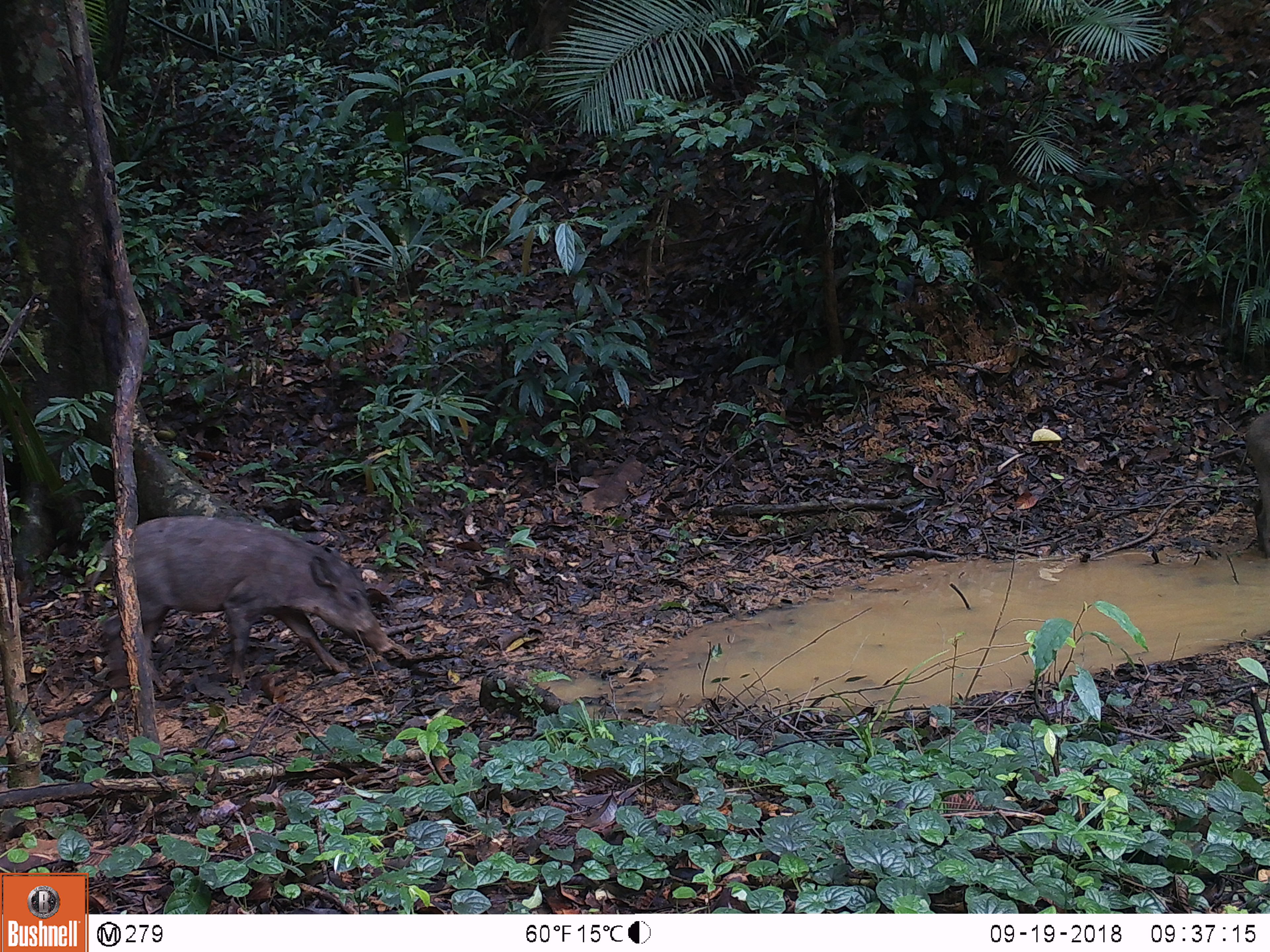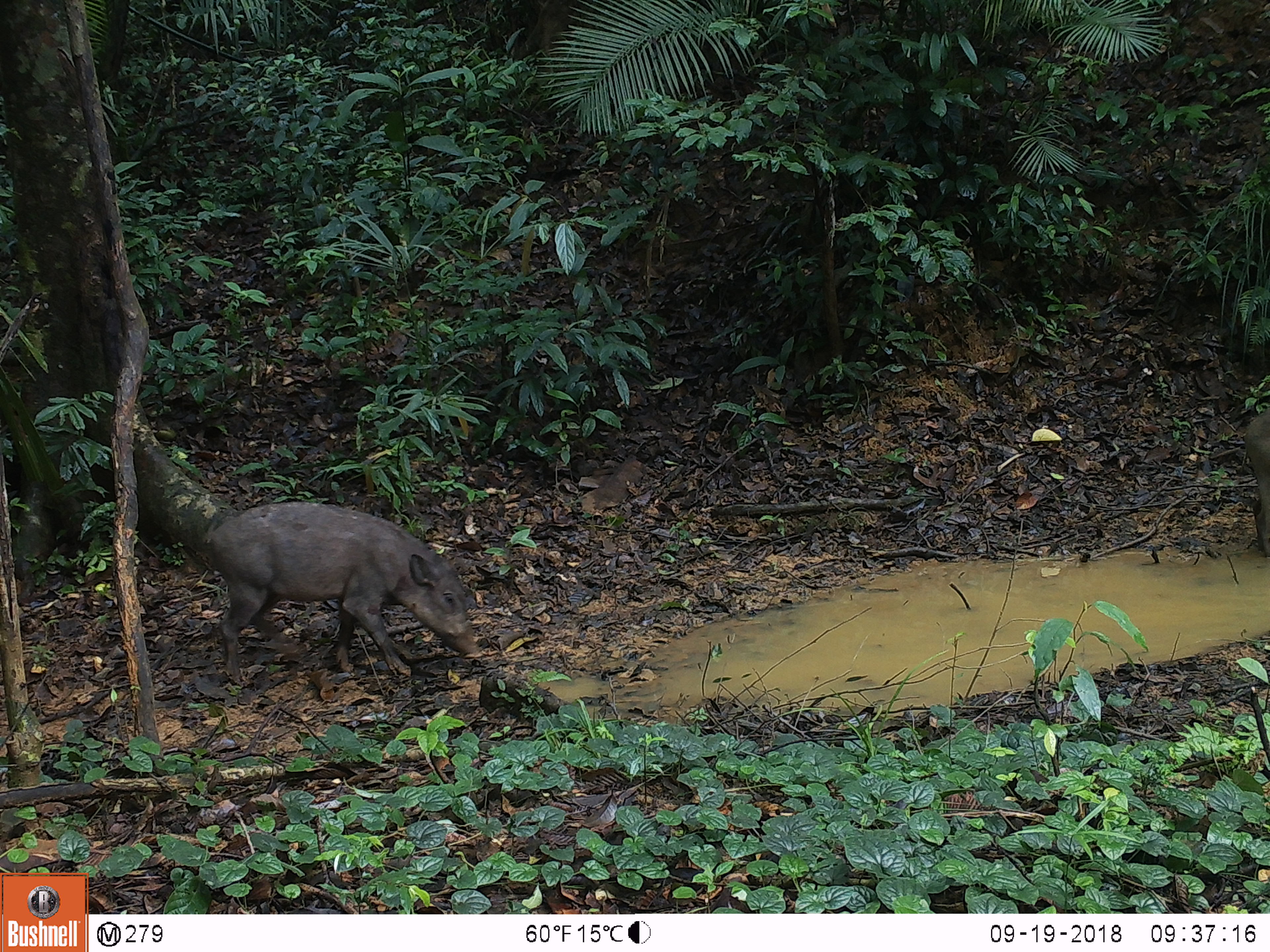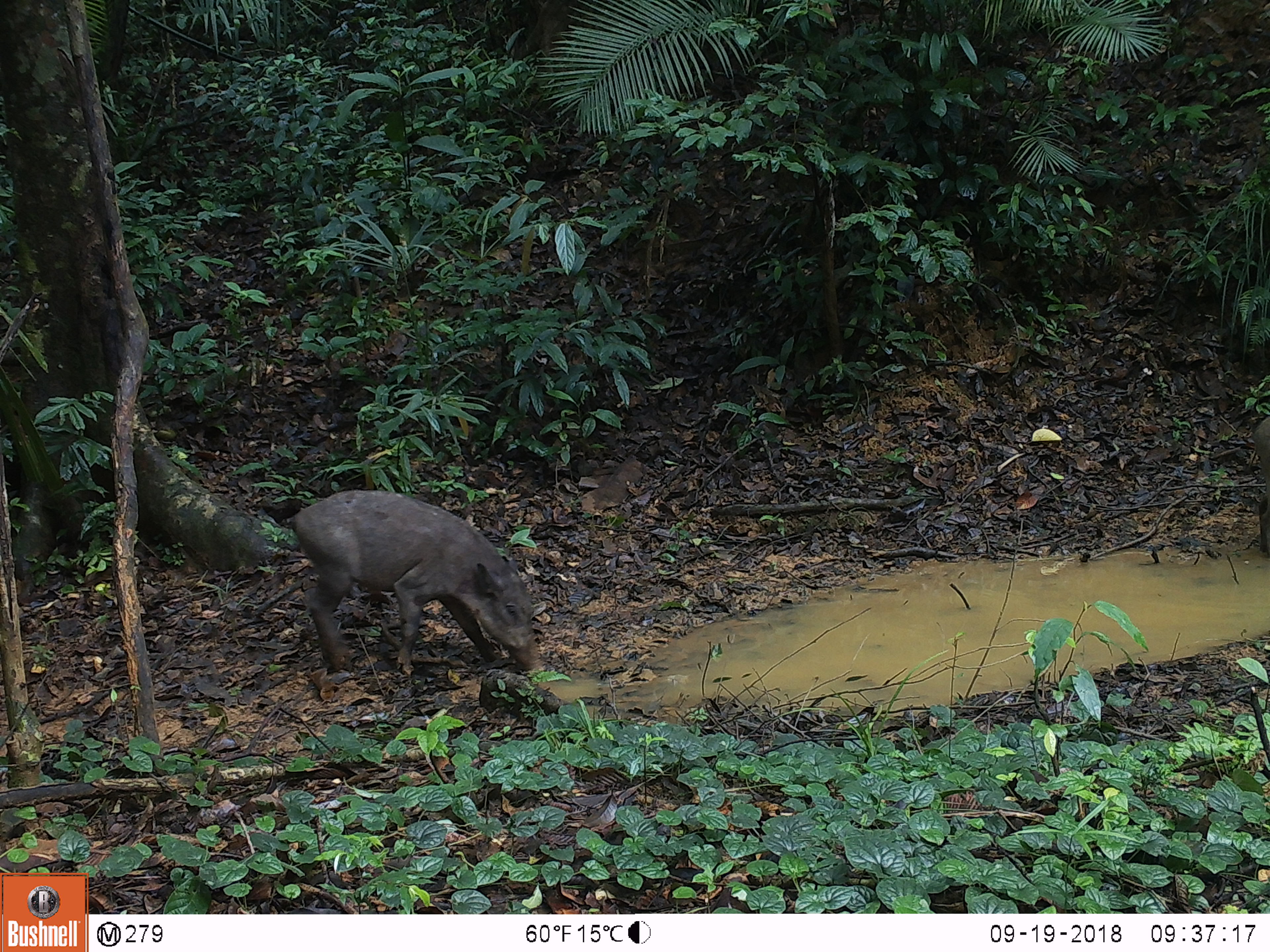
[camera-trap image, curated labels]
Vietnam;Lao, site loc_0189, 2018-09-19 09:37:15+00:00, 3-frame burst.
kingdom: Animalia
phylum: Chordata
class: Mammalia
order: Artiodactyla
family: Suidae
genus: Sus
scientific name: Sus scrofa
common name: eurasian wild pig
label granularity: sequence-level